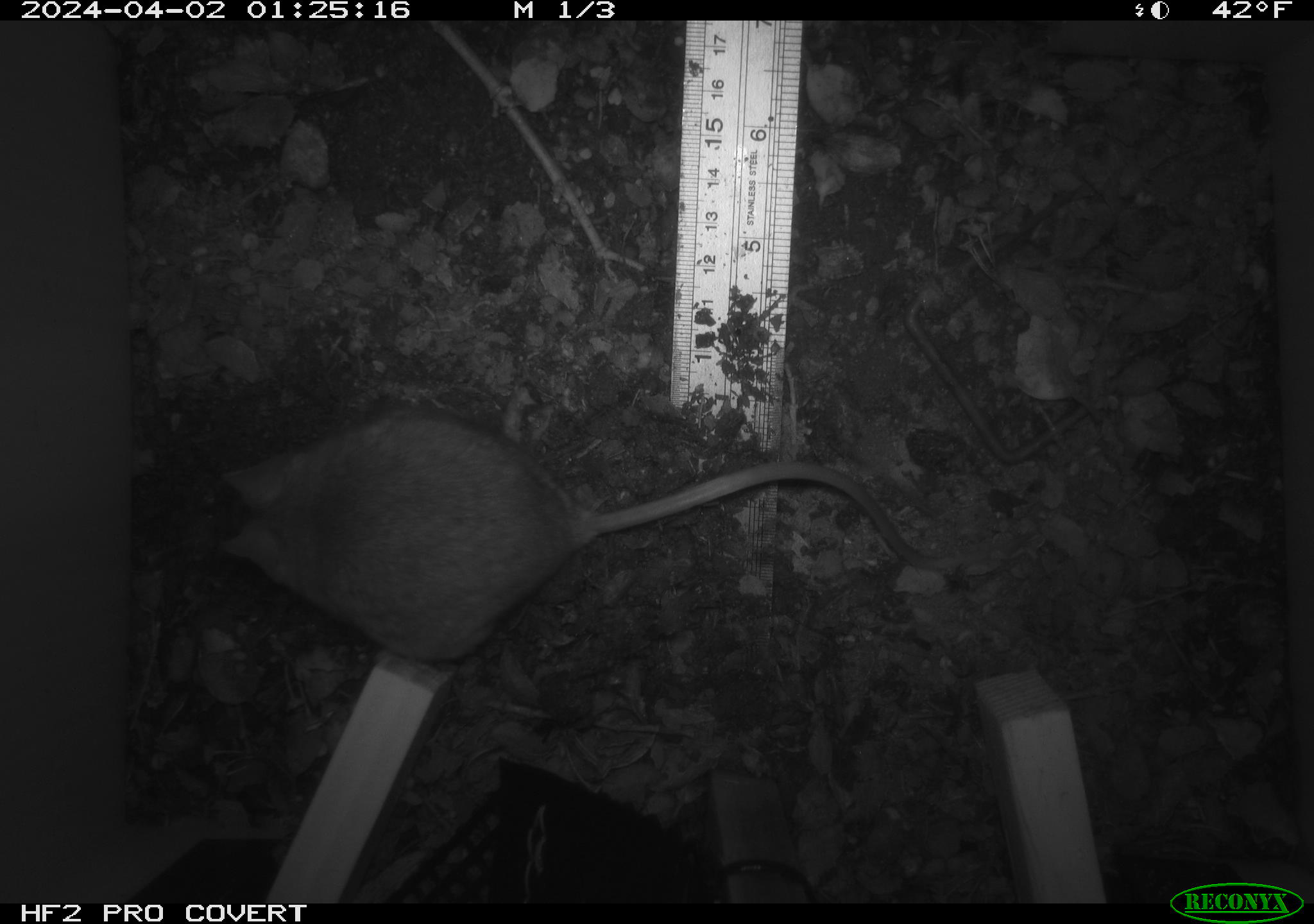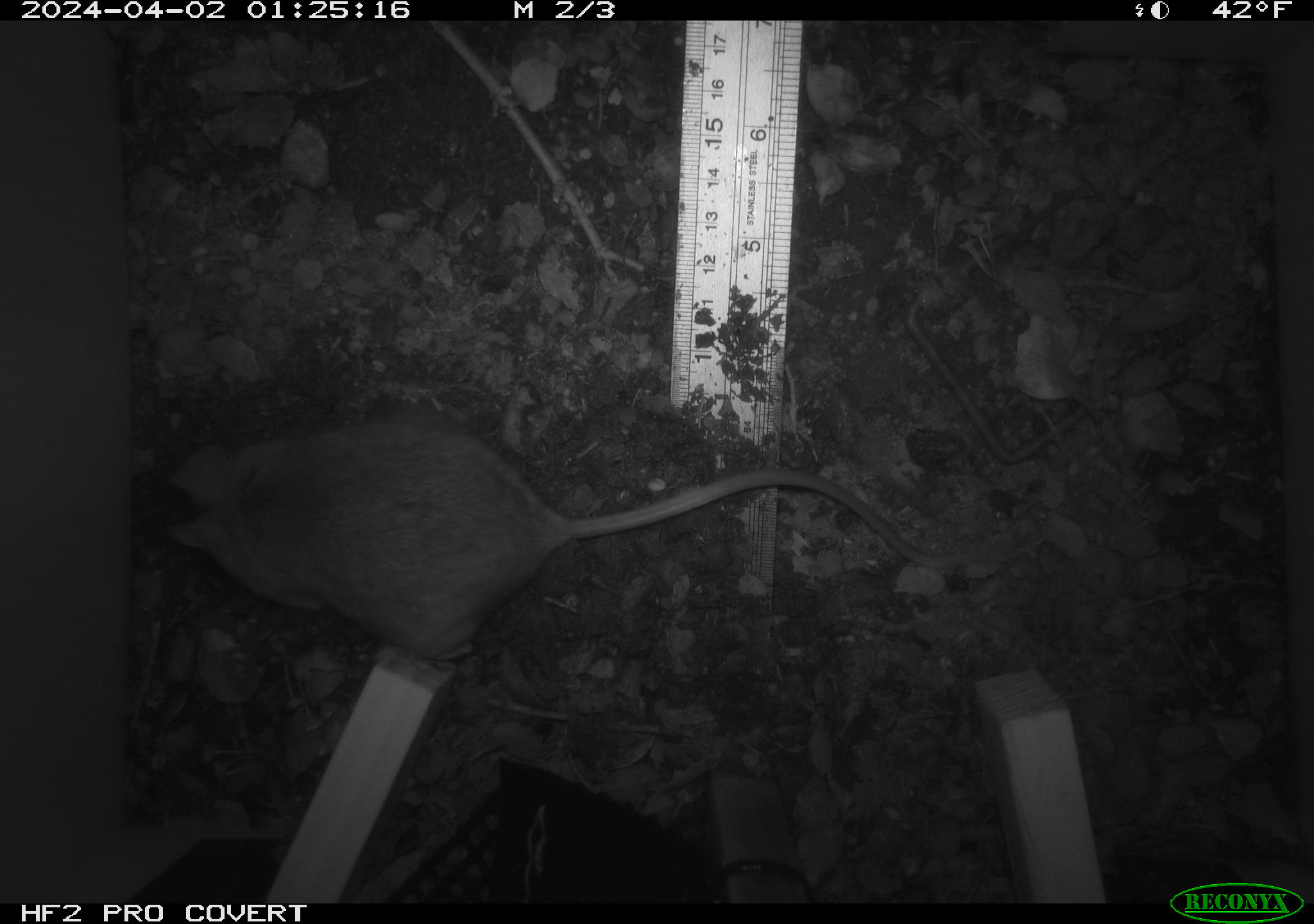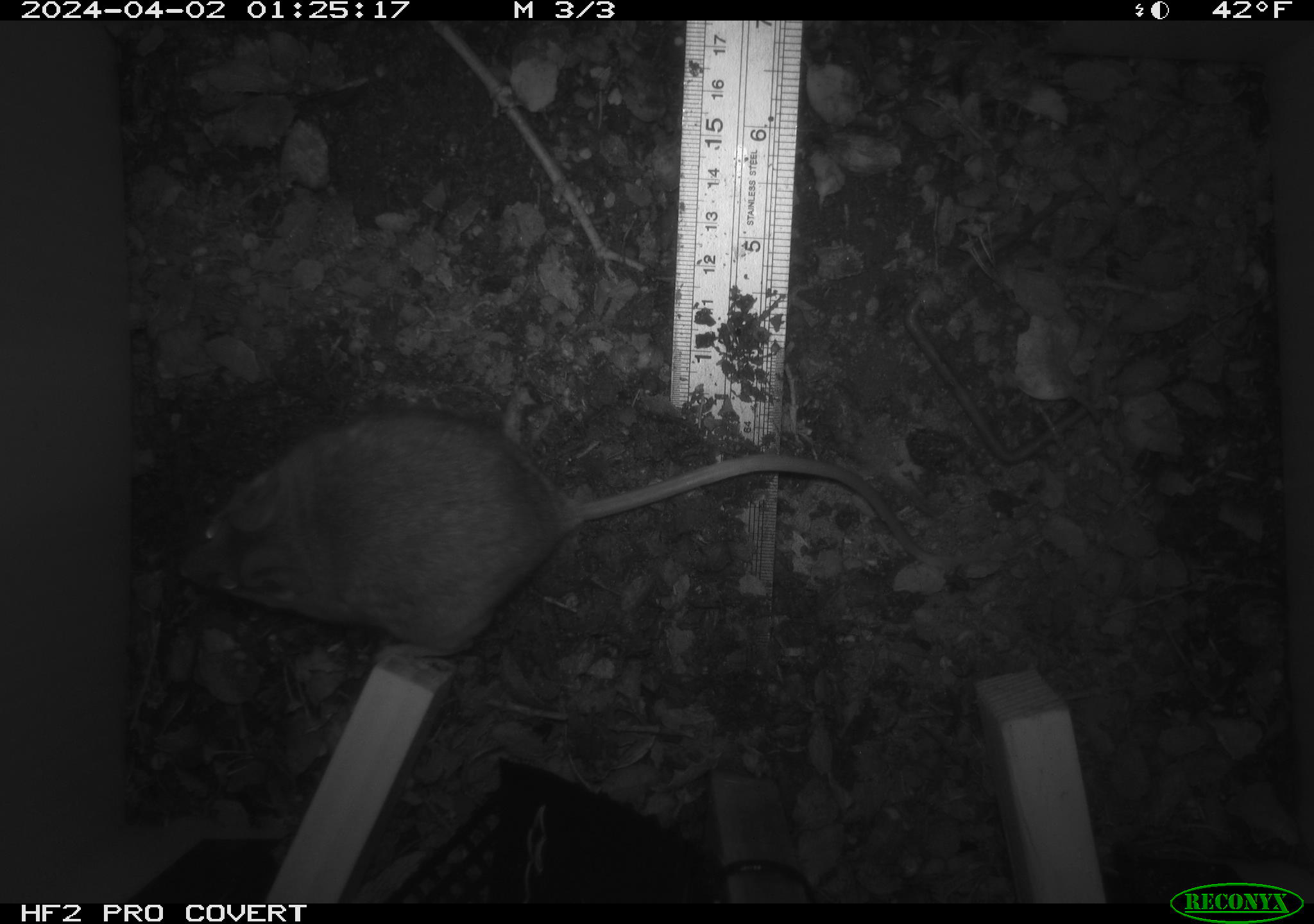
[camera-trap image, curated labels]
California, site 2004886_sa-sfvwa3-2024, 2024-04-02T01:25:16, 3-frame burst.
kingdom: Animalia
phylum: Chordata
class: Mammalia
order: Rodentia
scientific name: Rodentia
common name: mouse species